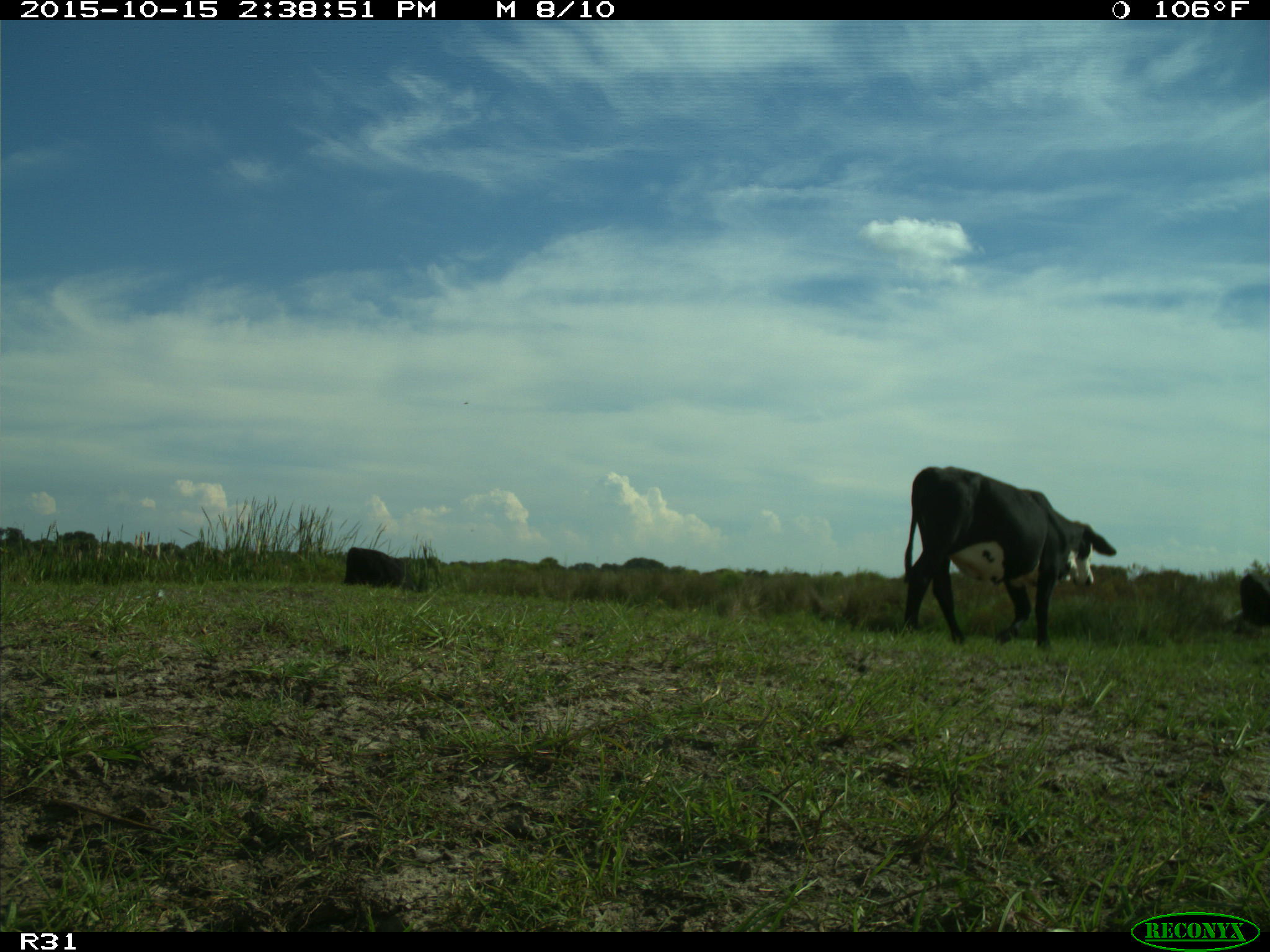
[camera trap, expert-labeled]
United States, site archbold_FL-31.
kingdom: Animalia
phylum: Chordata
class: Mammalia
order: Artiodactyla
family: Bovidae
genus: Bos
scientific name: Bos taurus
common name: domestic cow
Bos taurus (domestic cow).